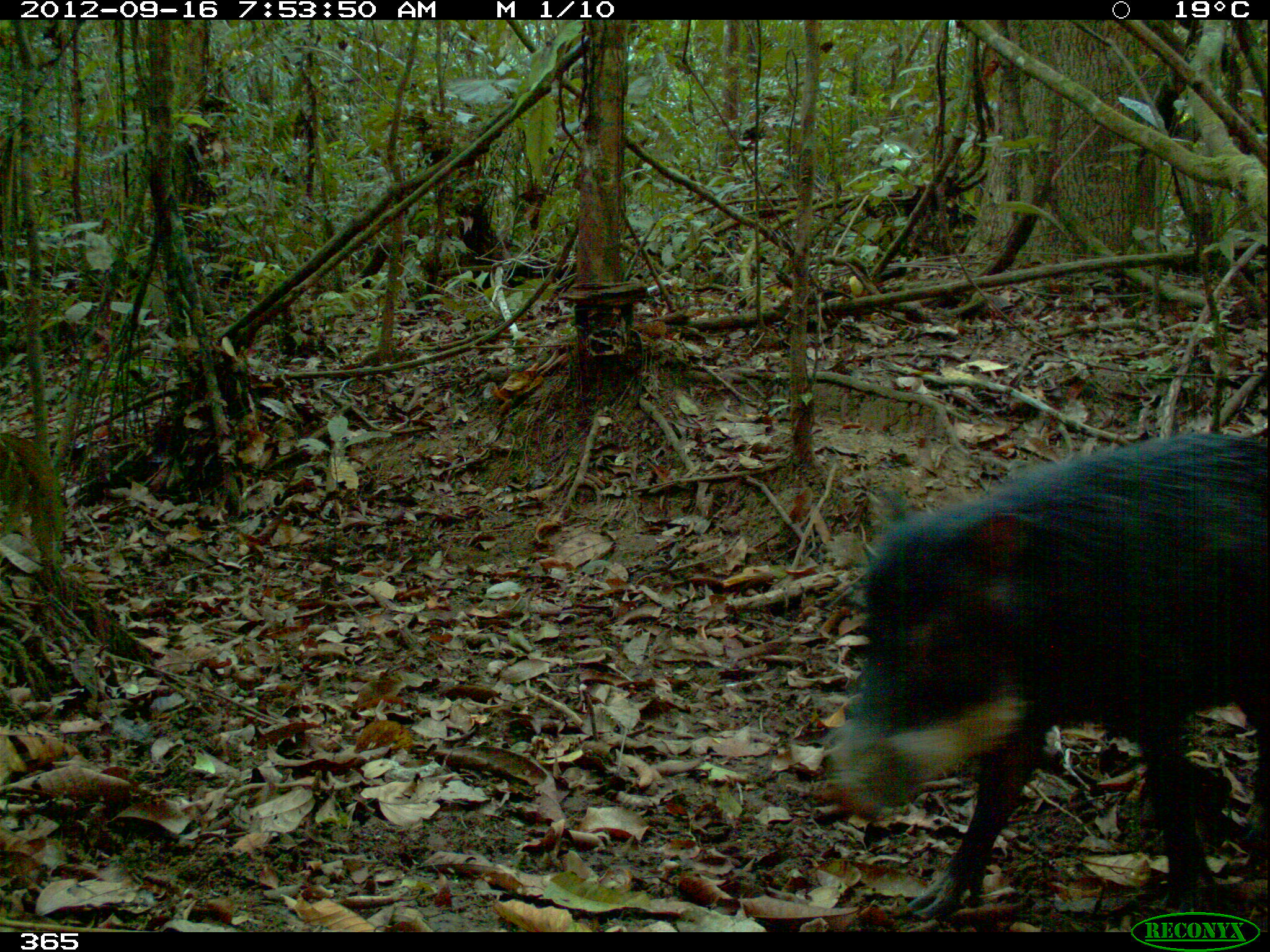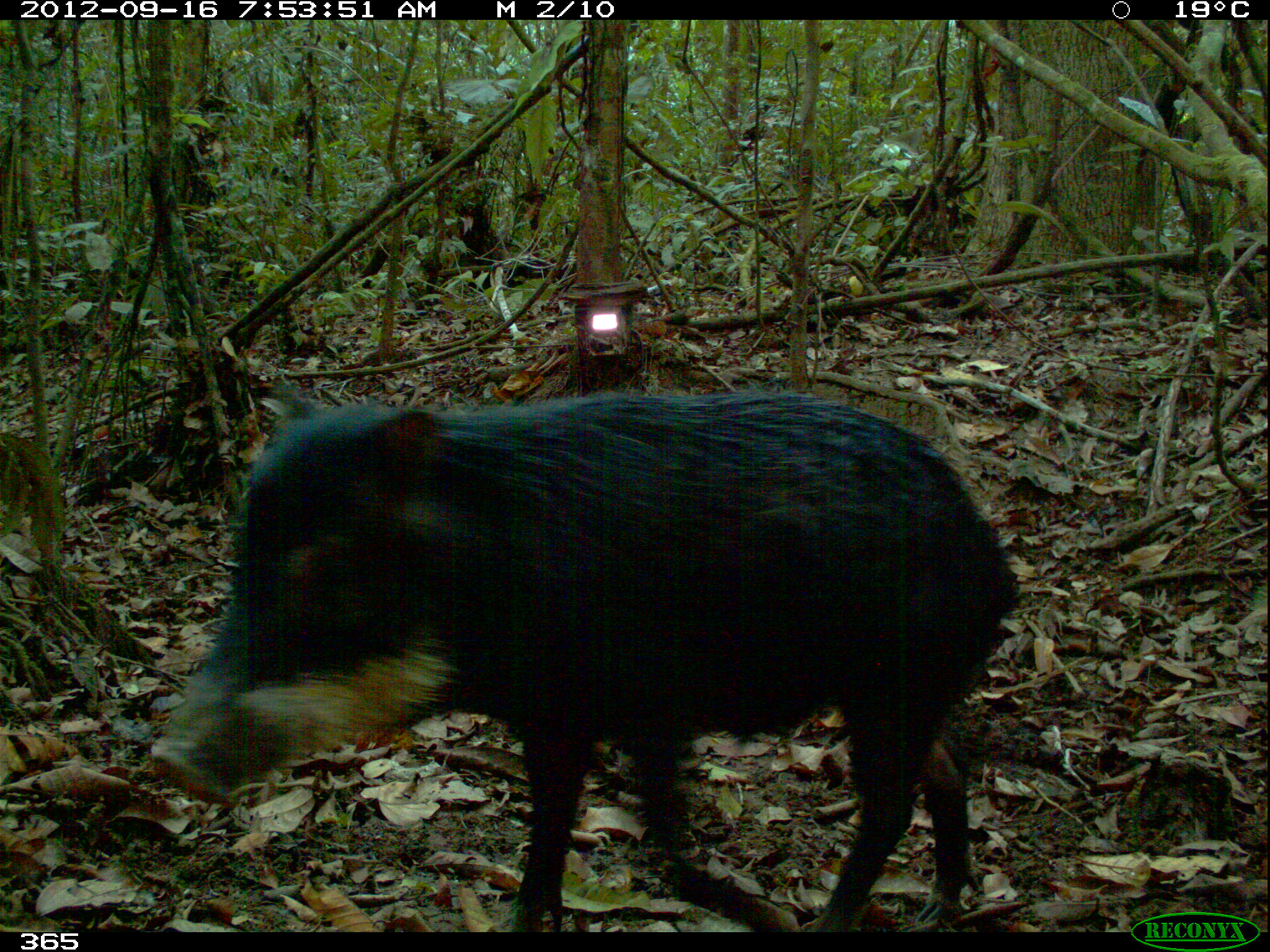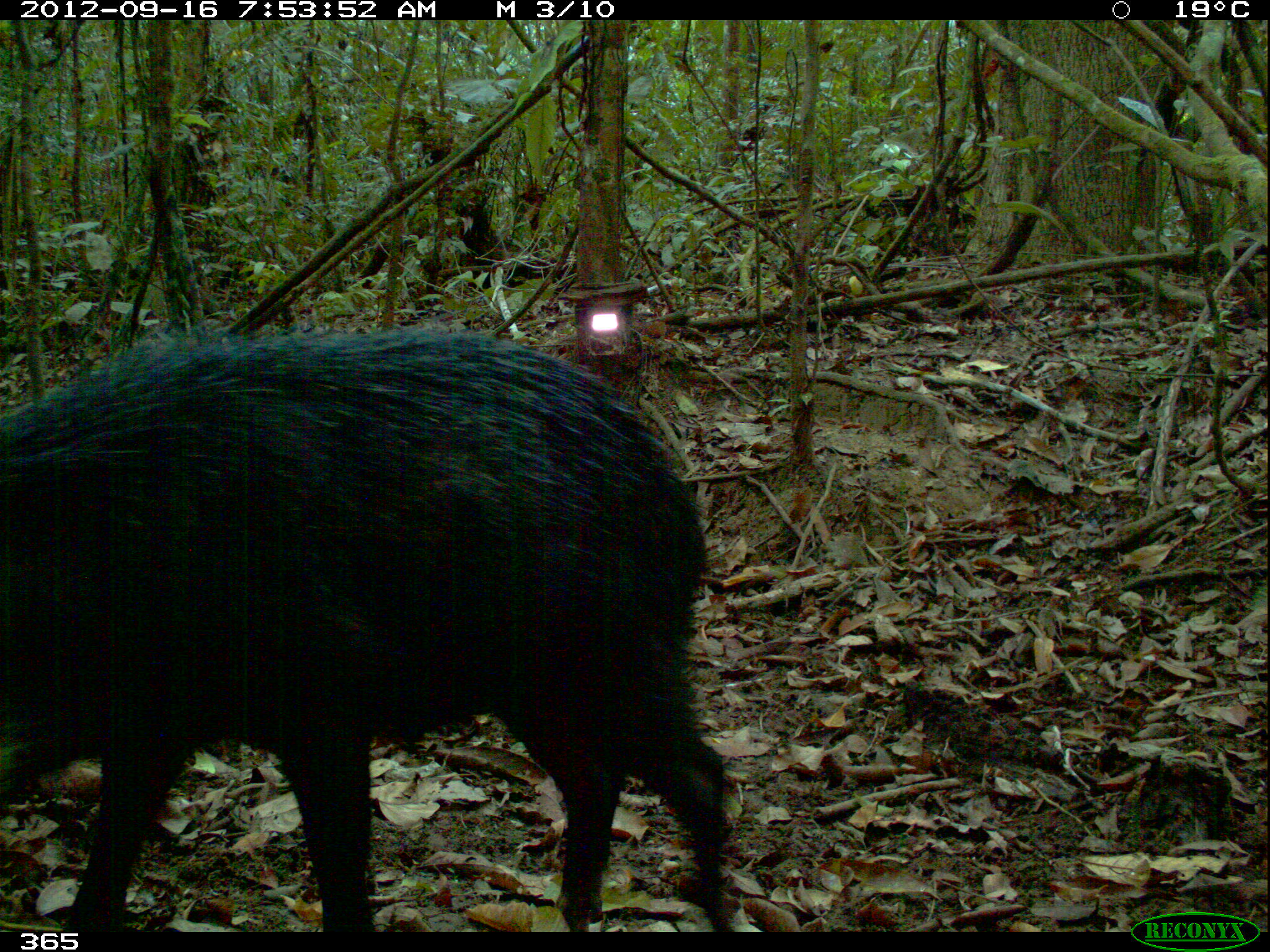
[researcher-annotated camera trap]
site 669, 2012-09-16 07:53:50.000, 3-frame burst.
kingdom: Animalia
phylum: Chordata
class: Mammalia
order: Artiodactyla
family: Tayassuidae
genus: Tayassu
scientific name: Tayassu pecari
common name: white-lipped peccary